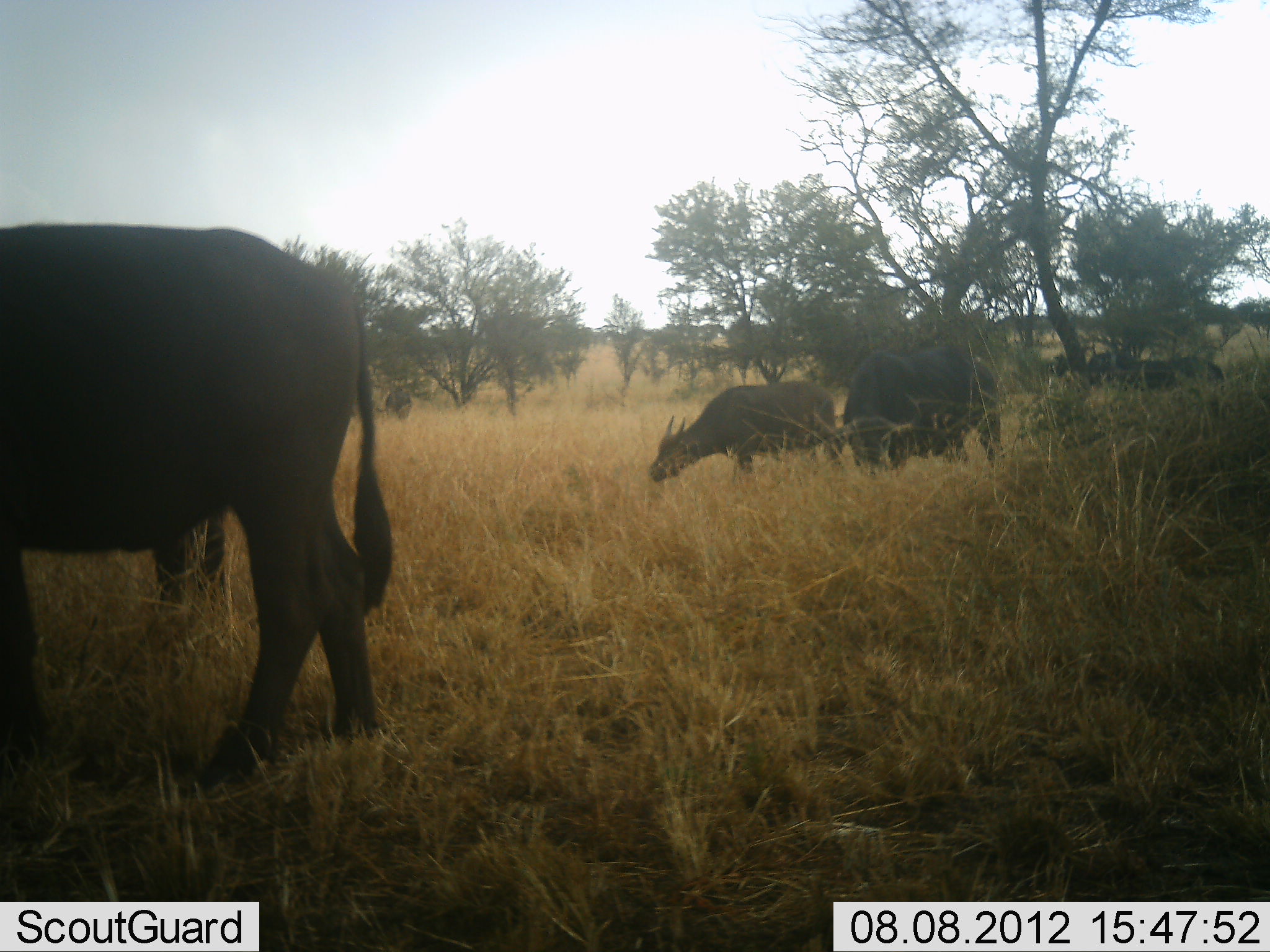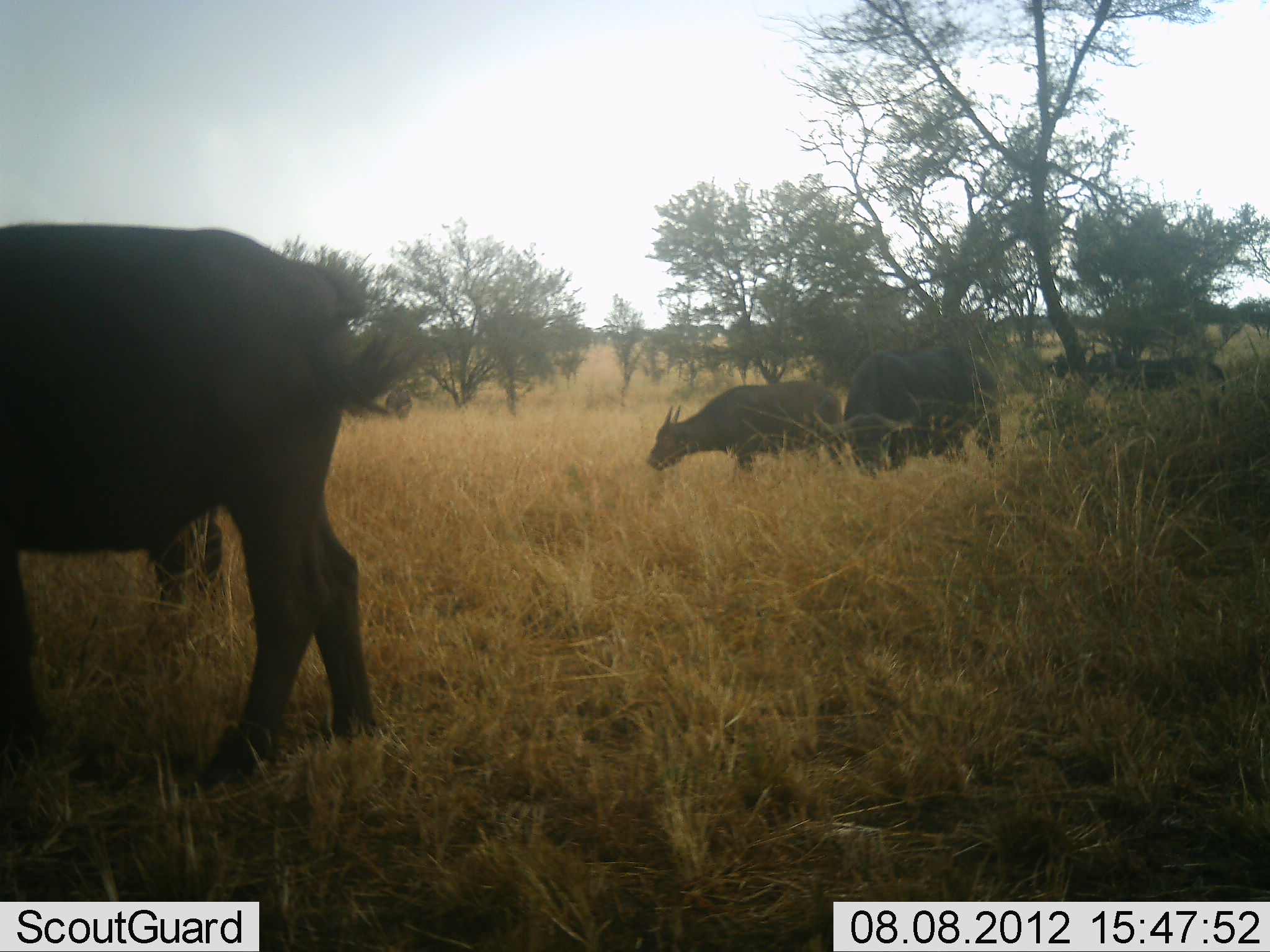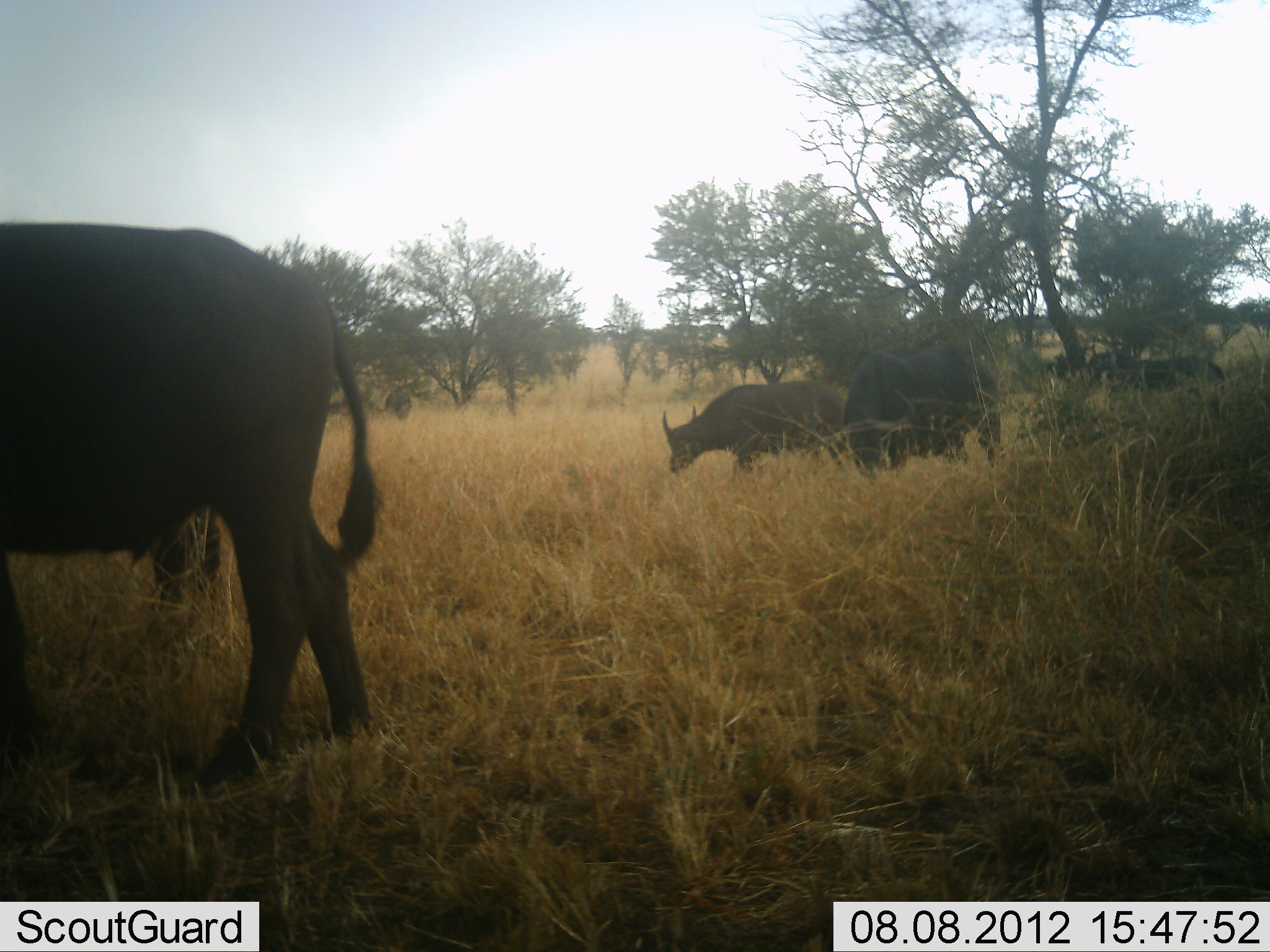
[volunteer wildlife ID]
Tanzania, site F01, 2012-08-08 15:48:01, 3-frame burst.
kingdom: Animalia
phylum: Chordata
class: Mammalia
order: Artiodactyla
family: Bovidae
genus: Syncerus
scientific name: Syncerus caffer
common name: cape buffalo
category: buffalo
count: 5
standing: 42%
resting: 0%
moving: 0%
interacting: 0%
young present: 25%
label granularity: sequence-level